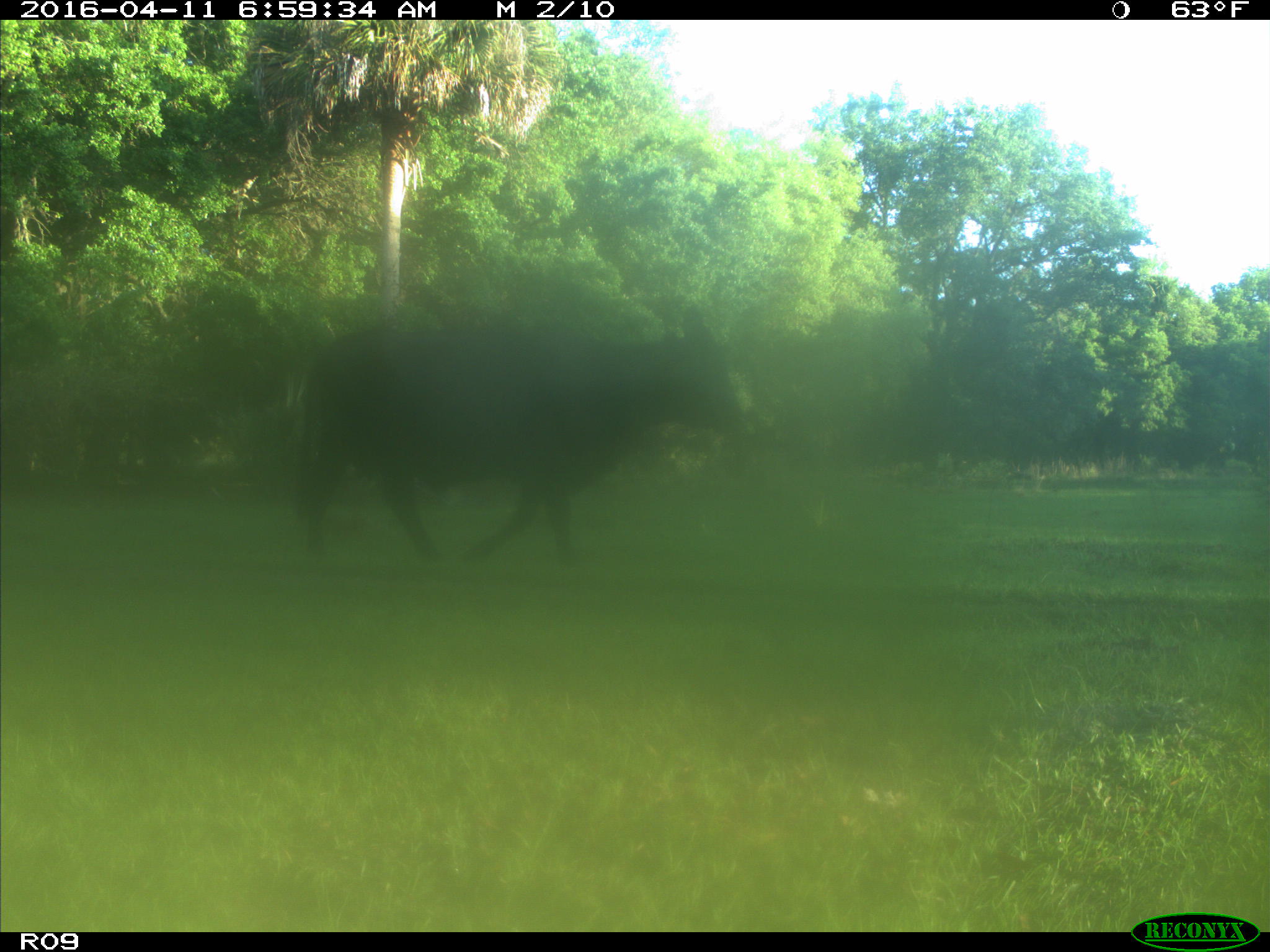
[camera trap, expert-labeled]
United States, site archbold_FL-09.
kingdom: Animalia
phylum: Chordata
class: Mammalia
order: Artiodactyla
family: Bovidae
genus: Bos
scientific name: Bos taurus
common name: domestic cow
Bos taurus (domestic cow).